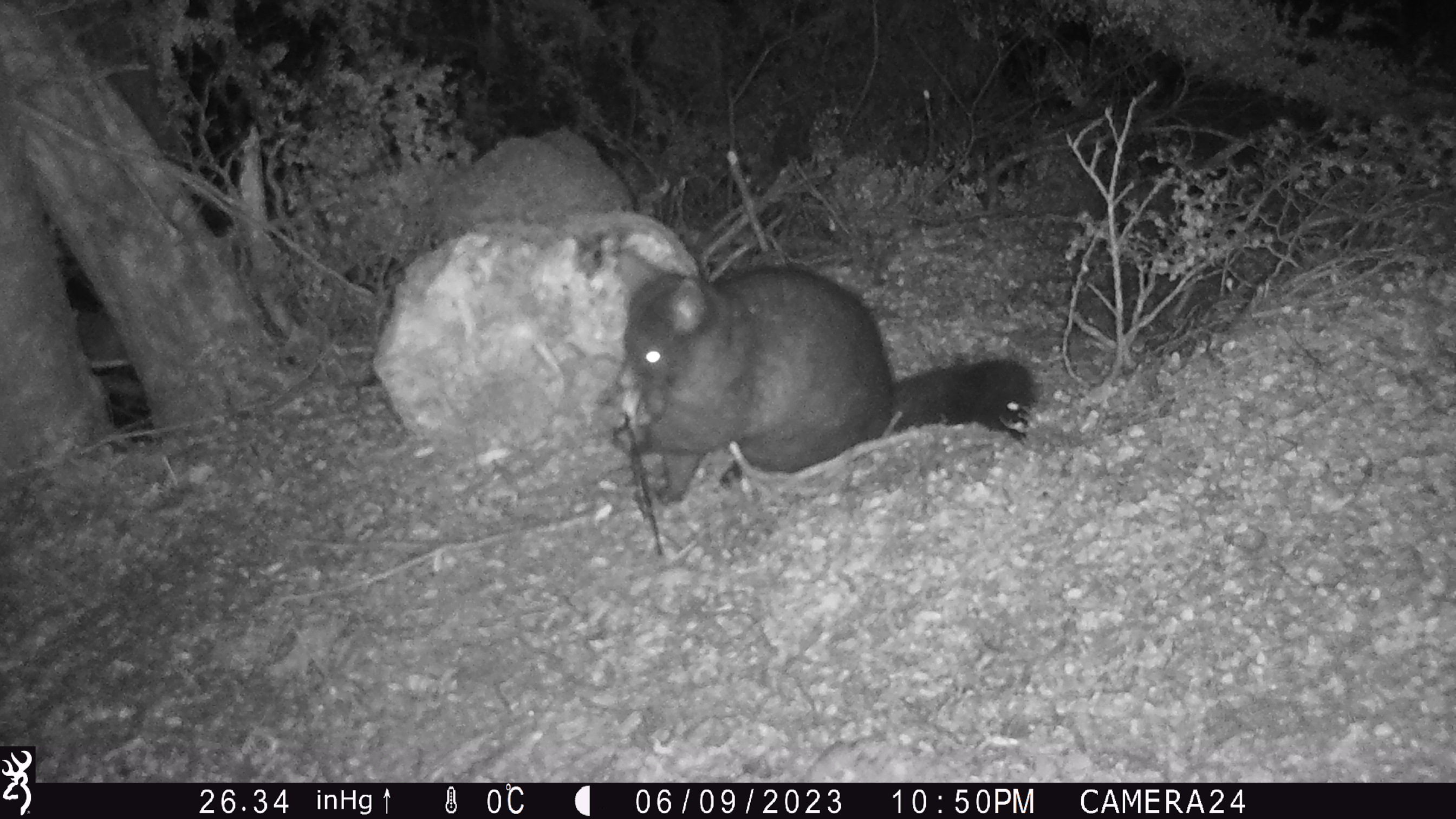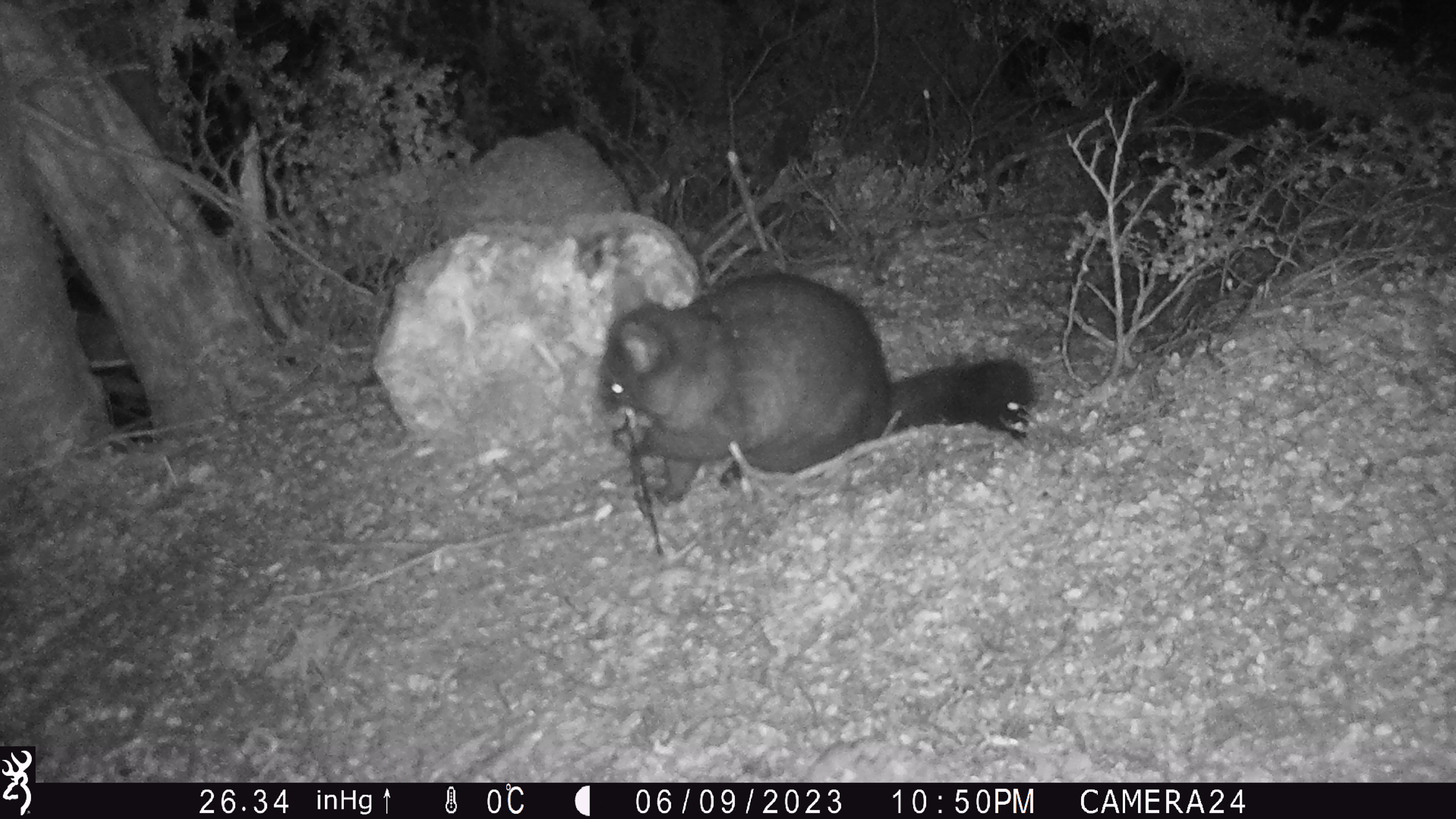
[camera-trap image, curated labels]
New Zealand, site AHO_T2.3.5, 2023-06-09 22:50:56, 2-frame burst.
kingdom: Animalia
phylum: Chordata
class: Mammalia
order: Carnivora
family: Mustelidae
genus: Mustela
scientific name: Mustela erminea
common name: stoat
Stoat (Mustela erminea).